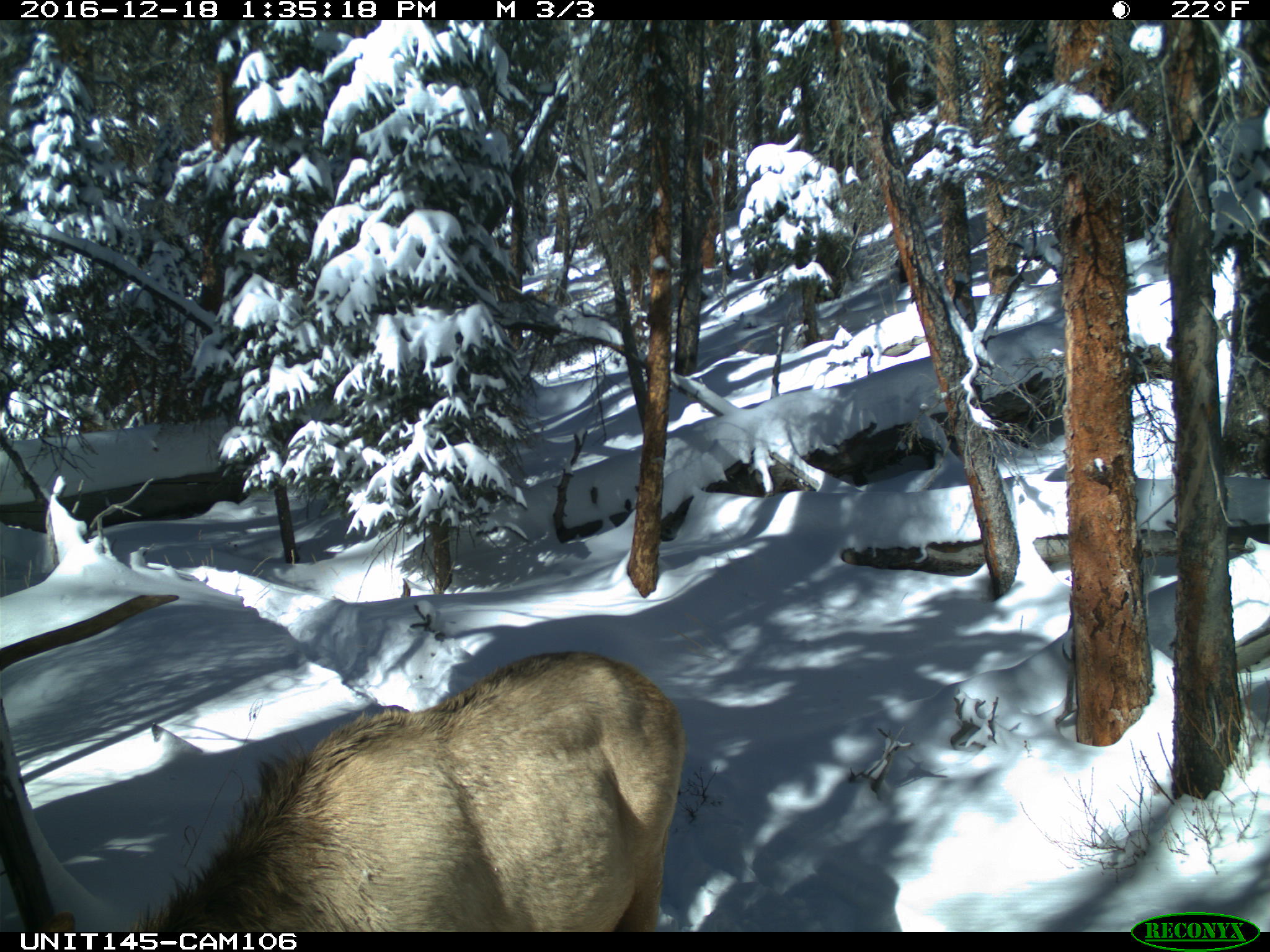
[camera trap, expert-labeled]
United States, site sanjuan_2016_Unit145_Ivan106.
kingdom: Animalia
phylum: Chordata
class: Mammalia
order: Artiodactyla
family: Cervidae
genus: Cervus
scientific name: Cervus elaphus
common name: red deer